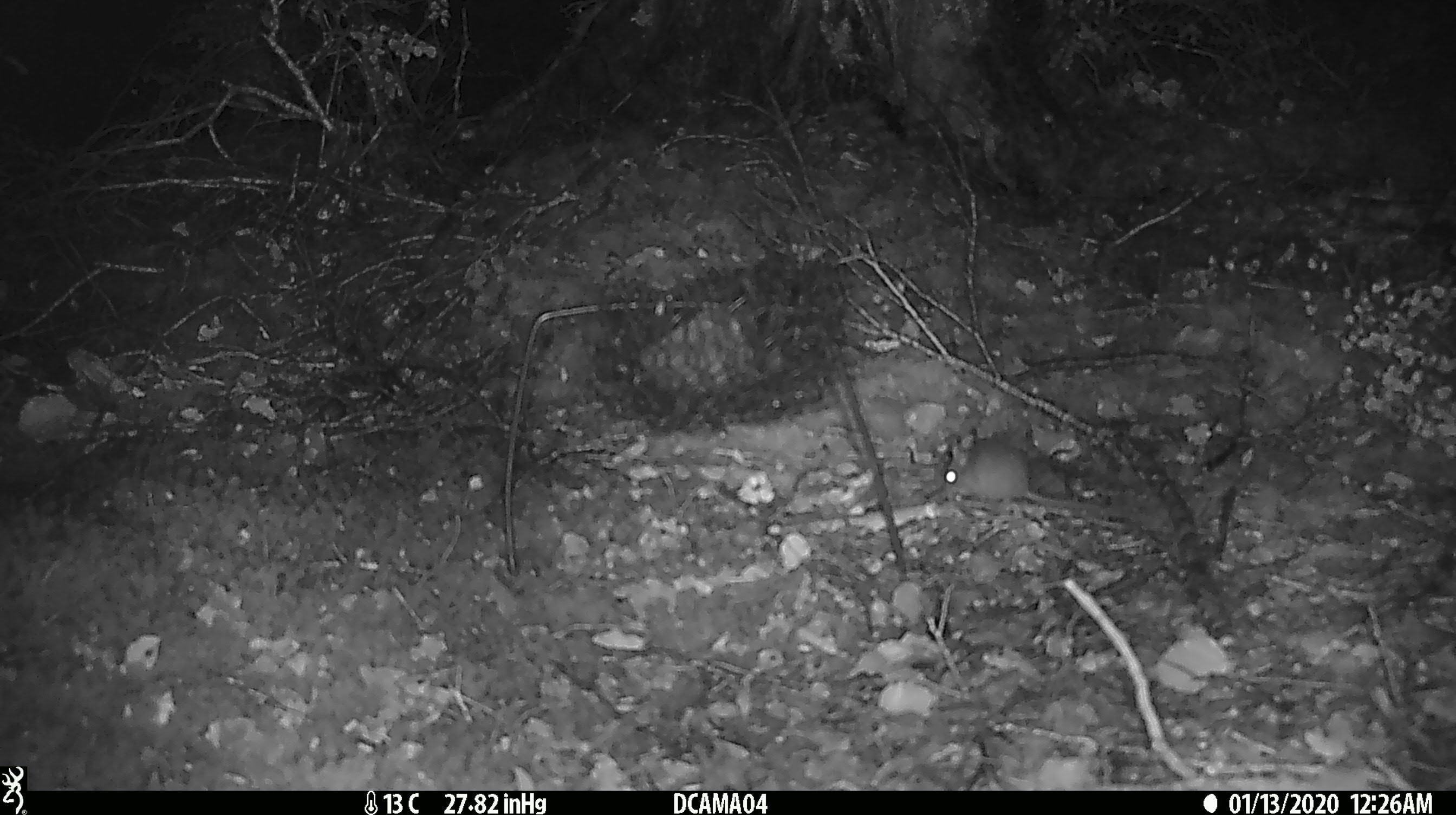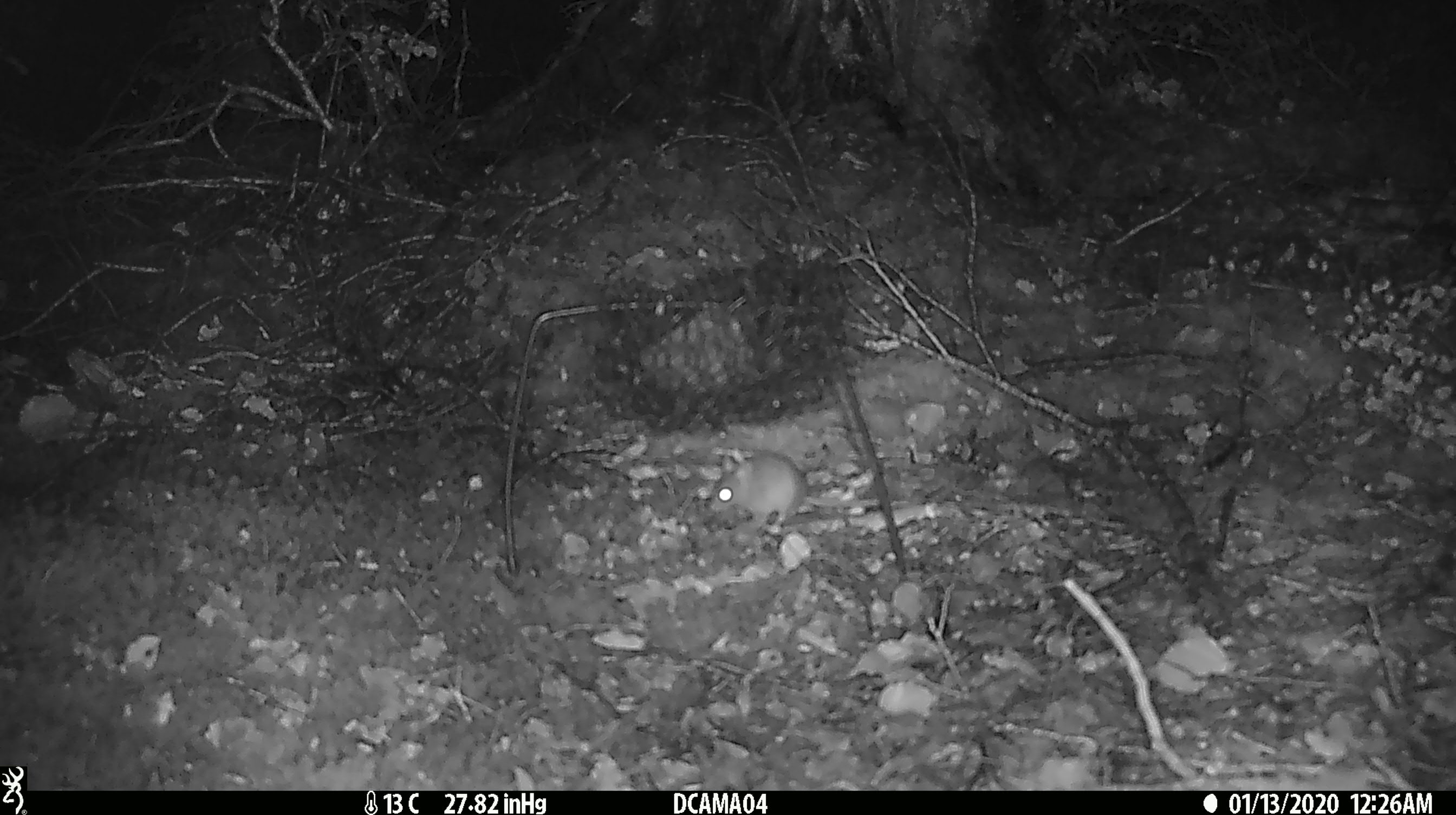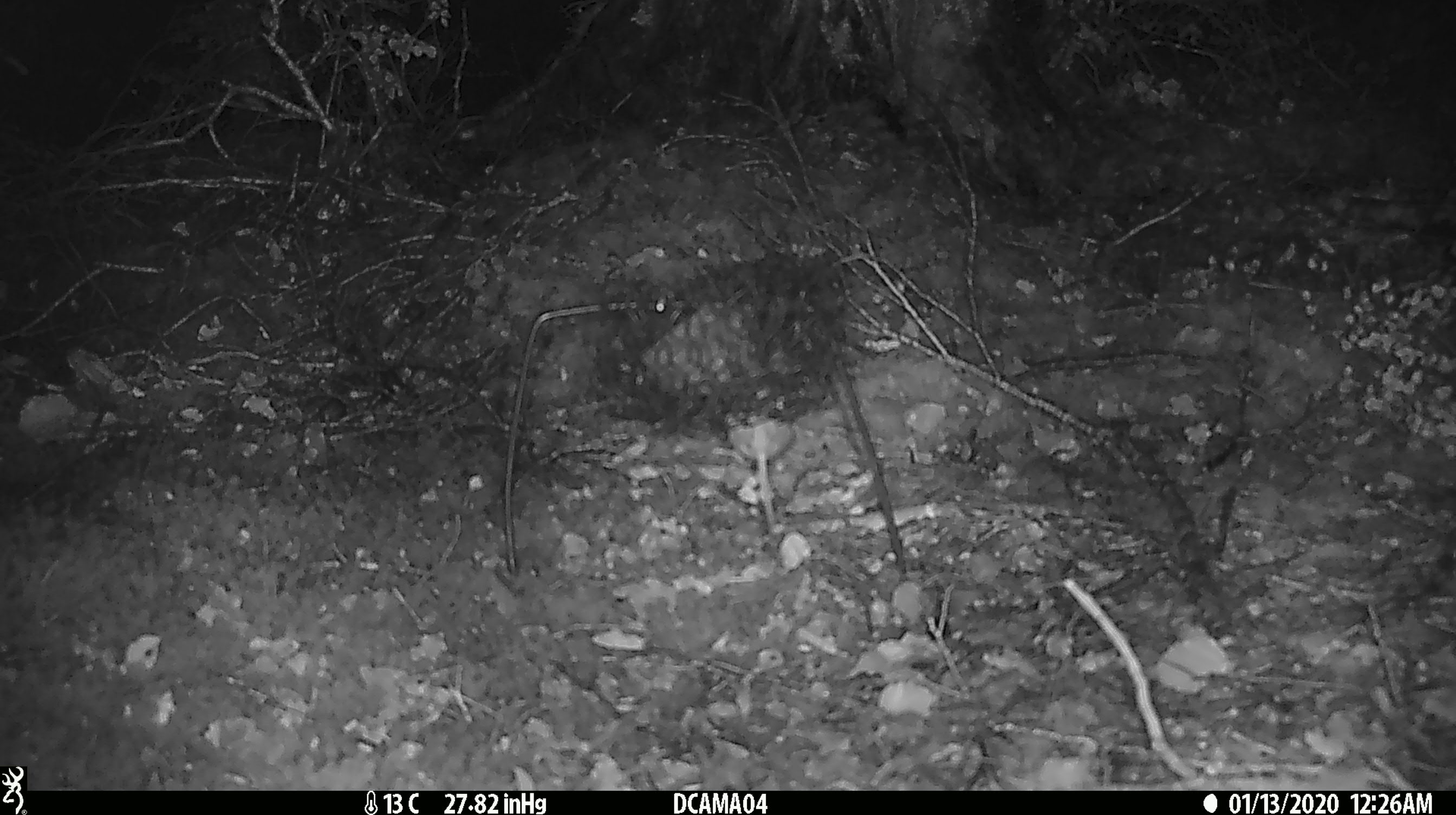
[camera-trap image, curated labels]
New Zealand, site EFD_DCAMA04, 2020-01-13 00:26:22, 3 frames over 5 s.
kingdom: Animalia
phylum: Chordata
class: Mammalia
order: Rodentia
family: Muridae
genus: Mus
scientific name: Mus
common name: mouse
Mouse (Mus).